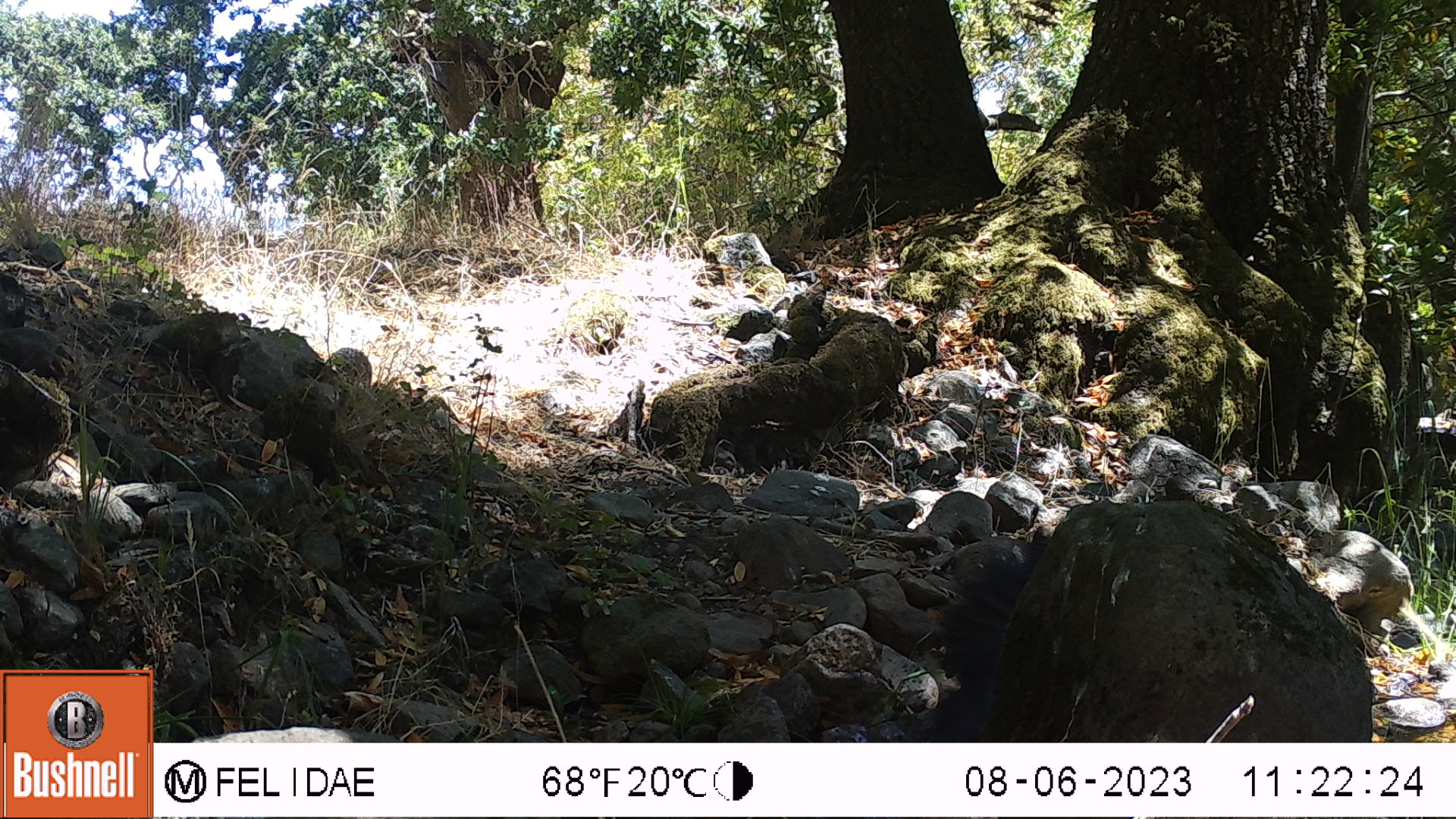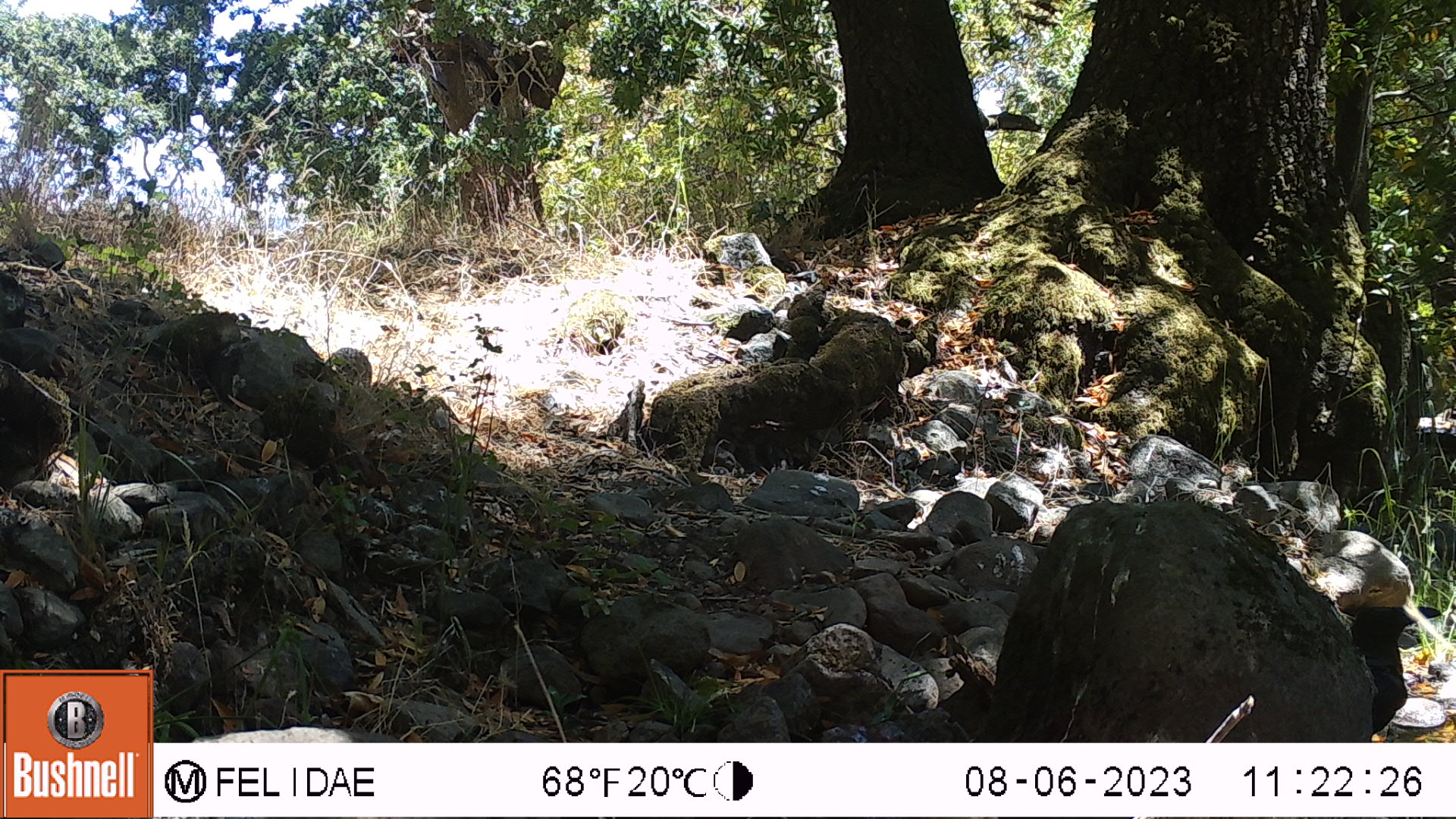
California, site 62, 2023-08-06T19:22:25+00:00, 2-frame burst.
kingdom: Animalia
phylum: Chordata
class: Aves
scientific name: Aves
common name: bird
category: unknown bird